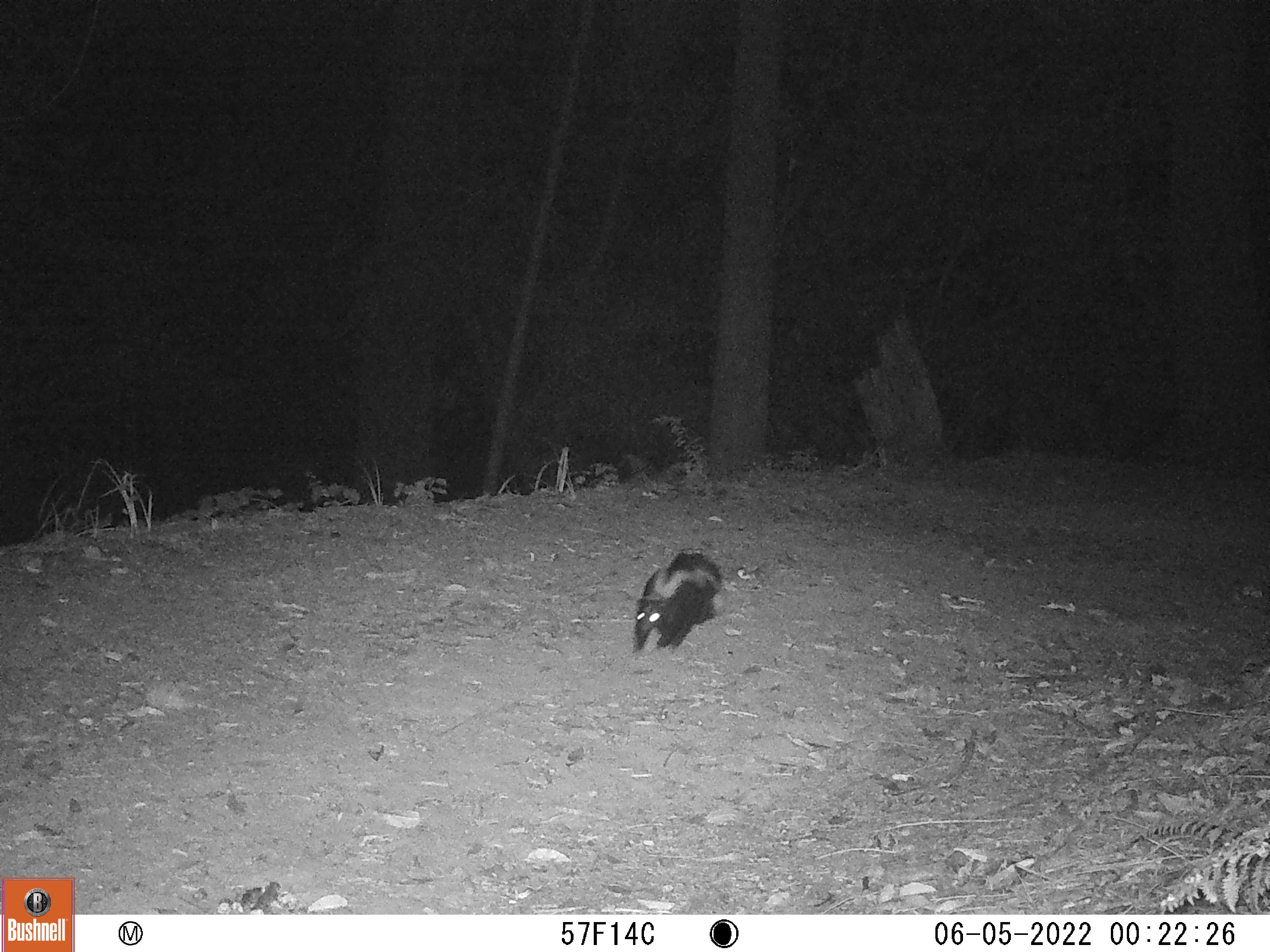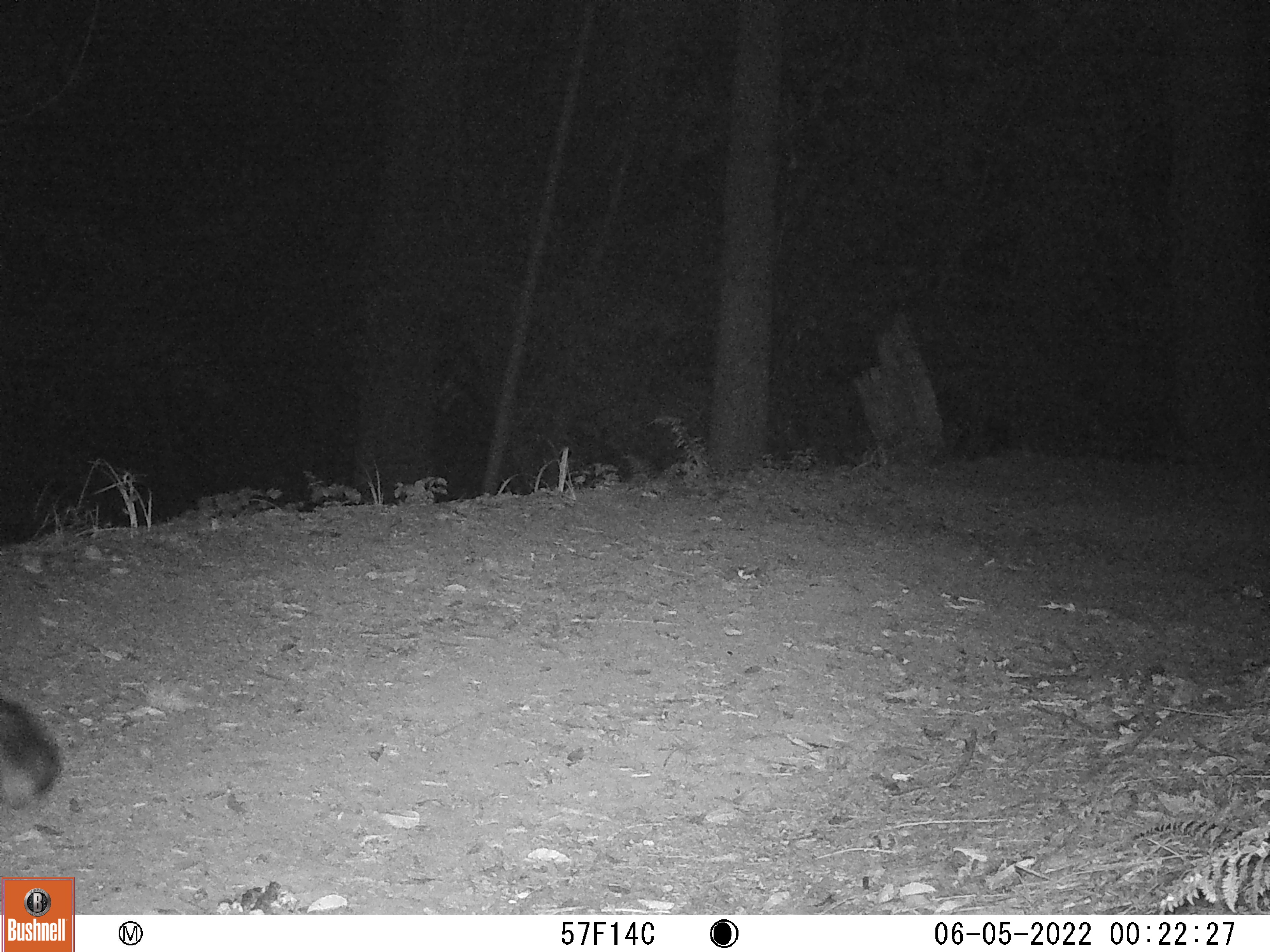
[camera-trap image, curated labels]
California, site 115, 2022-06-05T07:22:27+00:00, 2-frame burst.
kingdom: Animalia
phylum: Chordata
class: Mammalia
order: Carnivora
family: Mephitidae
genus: Mephitis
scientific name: Mephitis mephitis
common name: striped skunk